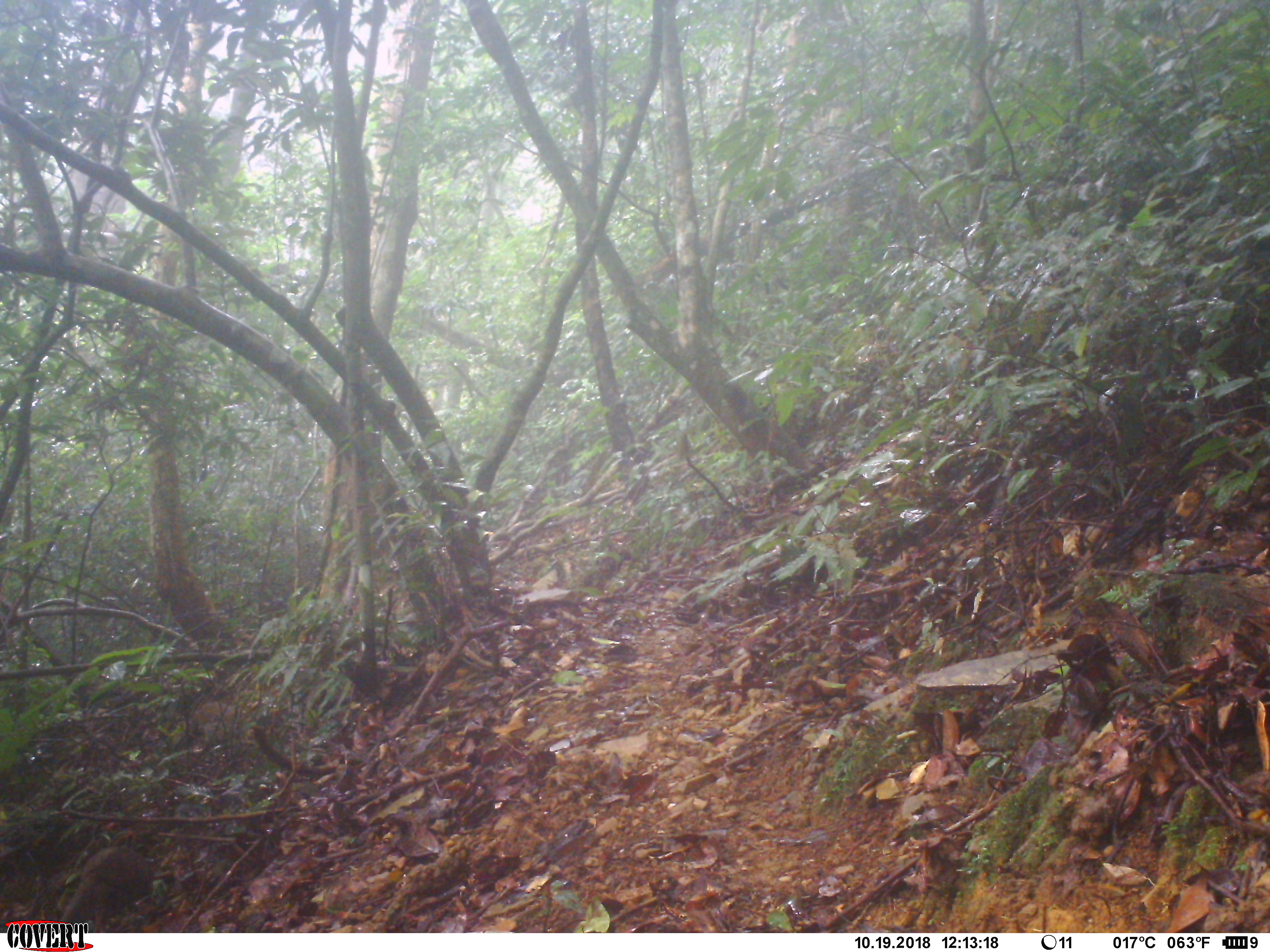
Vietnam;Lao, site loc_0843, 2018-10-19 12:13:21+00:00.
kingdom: Animalia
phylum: Chordata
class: Aves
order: Galliformes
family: Phasianidae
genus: Lophura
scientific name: Lophura nycthemera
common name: silver pheasant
Silver pheasant (Lophura nycthemera). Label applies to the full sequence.